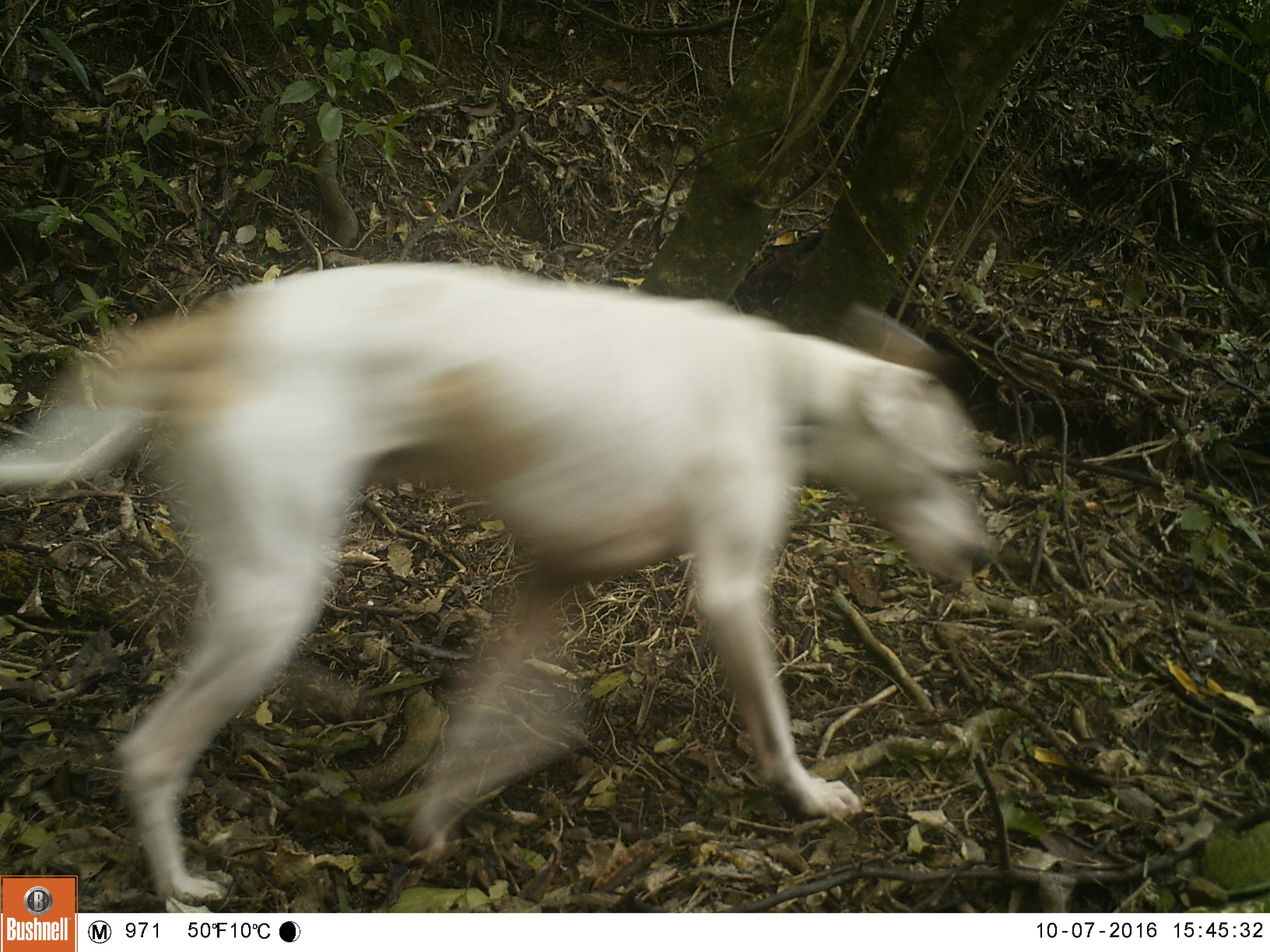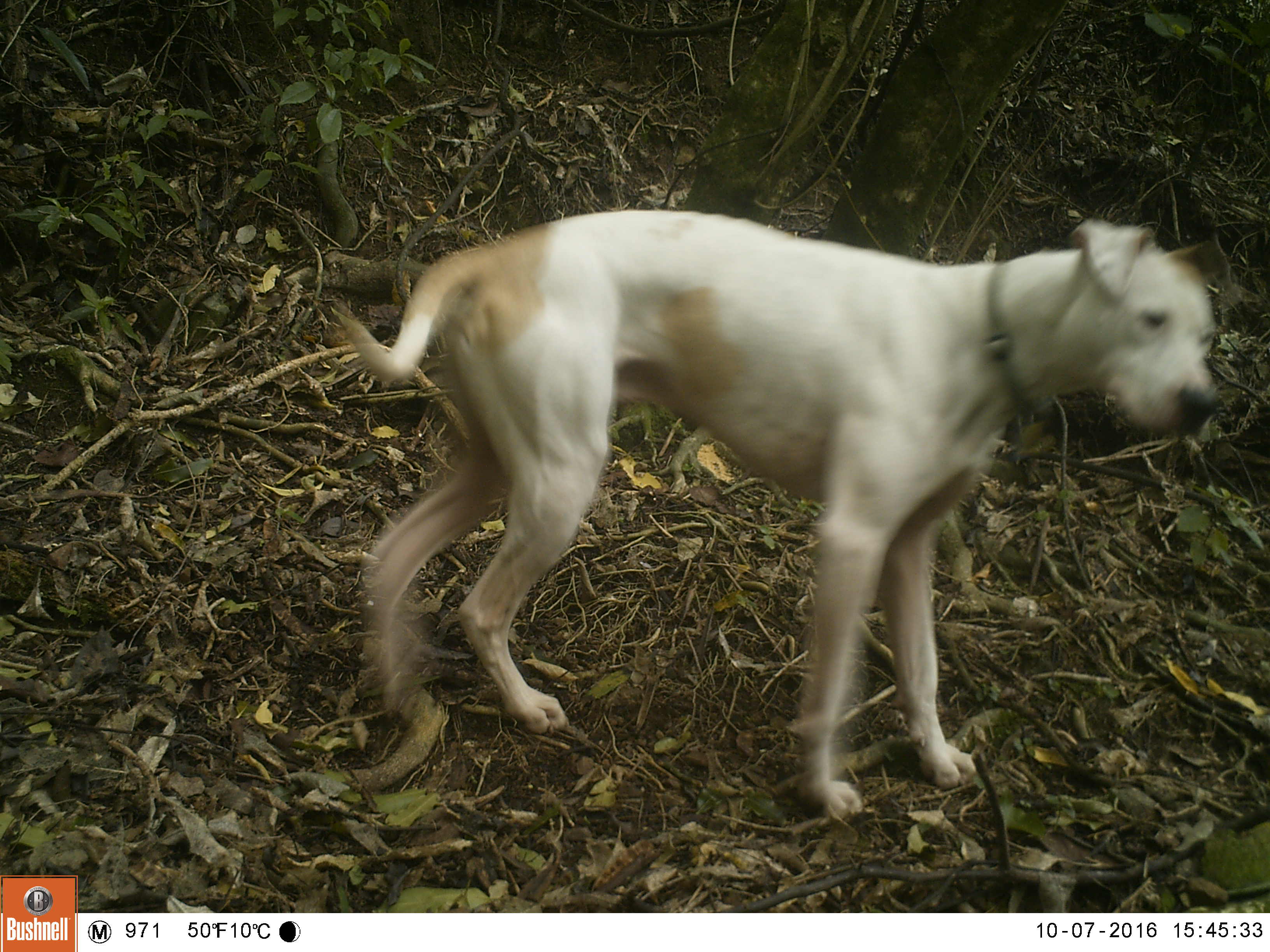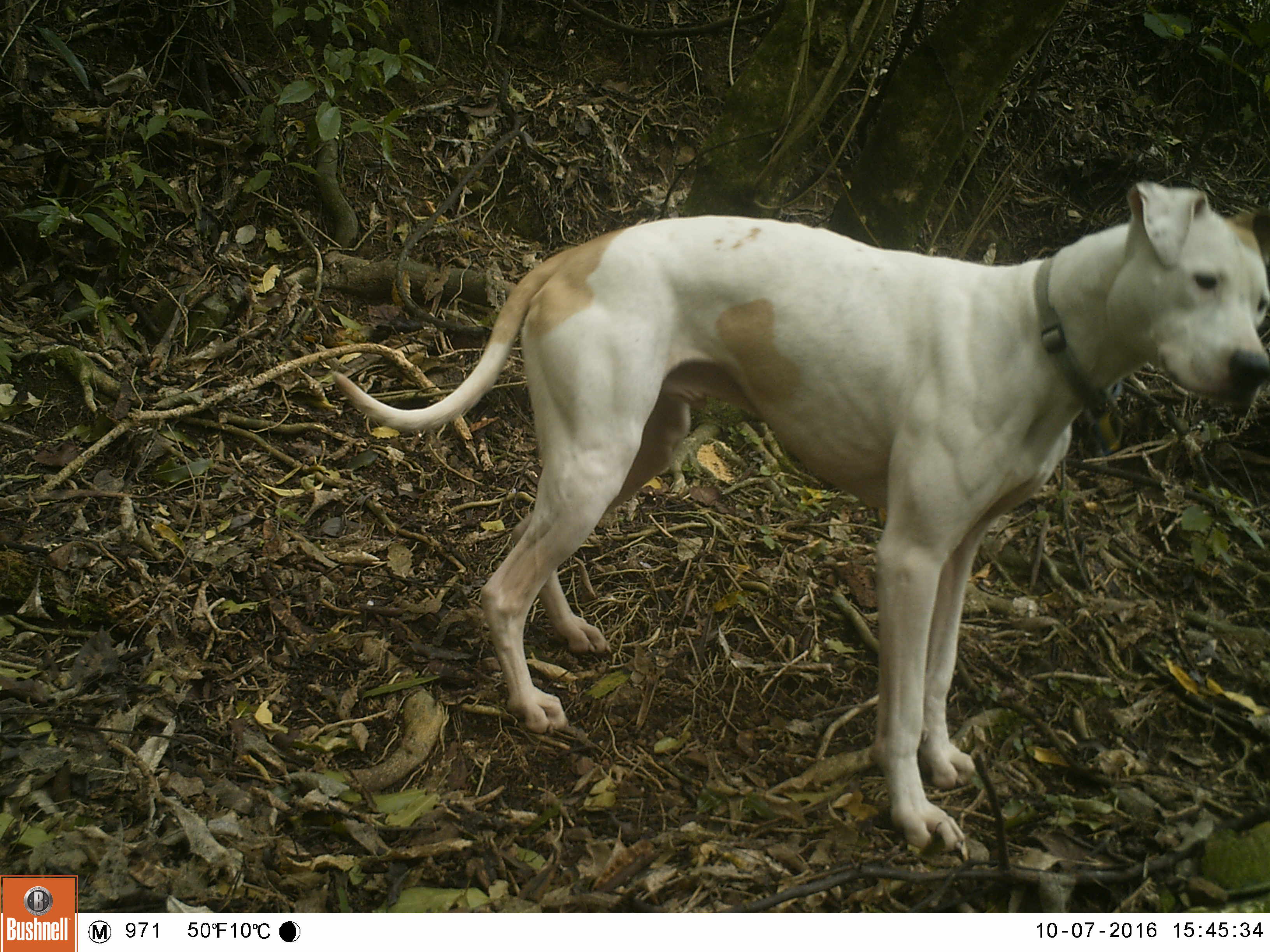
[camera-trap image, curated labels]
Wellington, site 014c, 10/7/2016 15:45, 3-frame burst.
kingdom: Animalia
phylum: Chordata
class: Mammalia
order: Carnivora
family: Canidae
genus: Canis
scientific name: Canis familiaris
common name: dog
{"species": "dog (Canis familiaris)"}